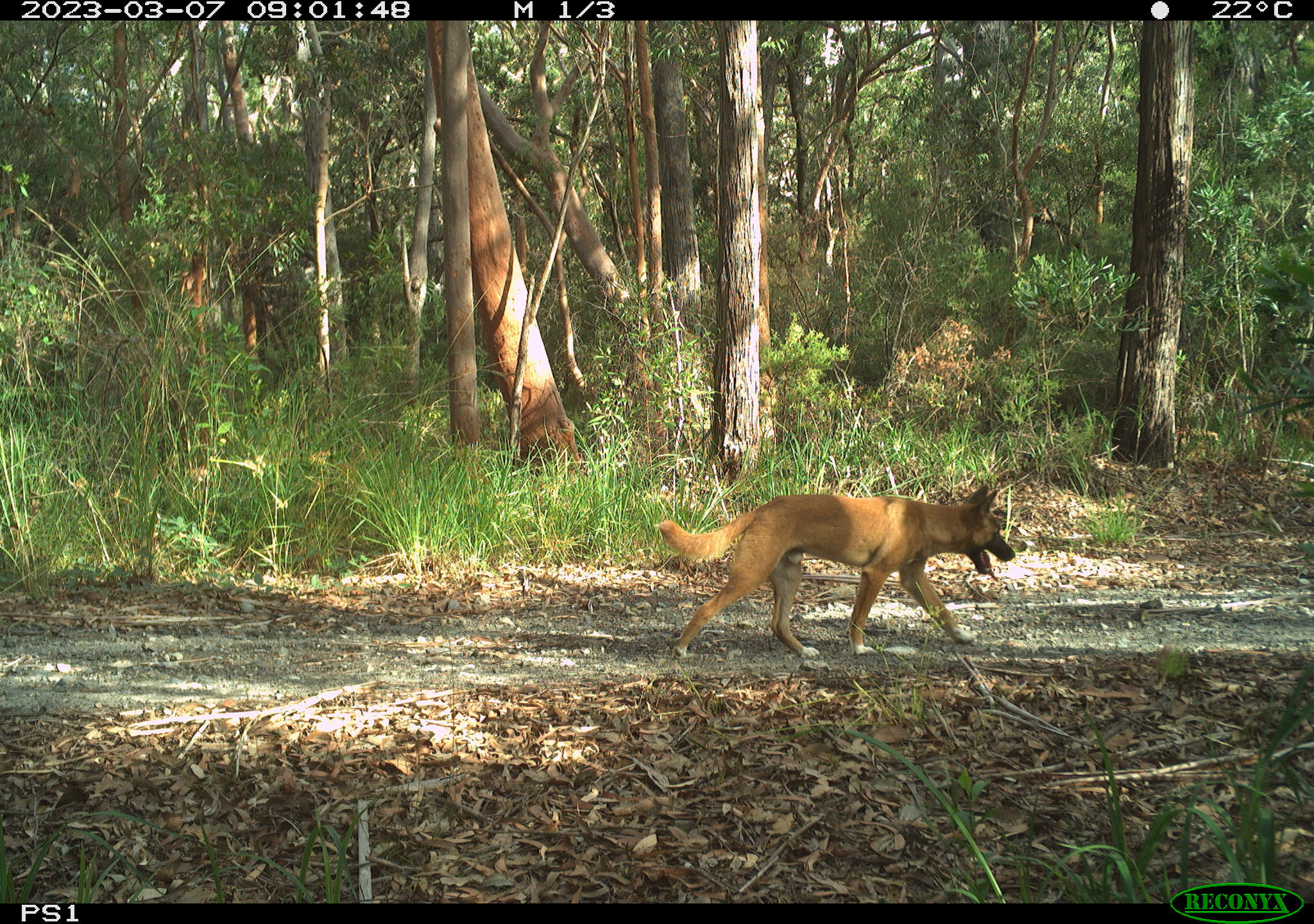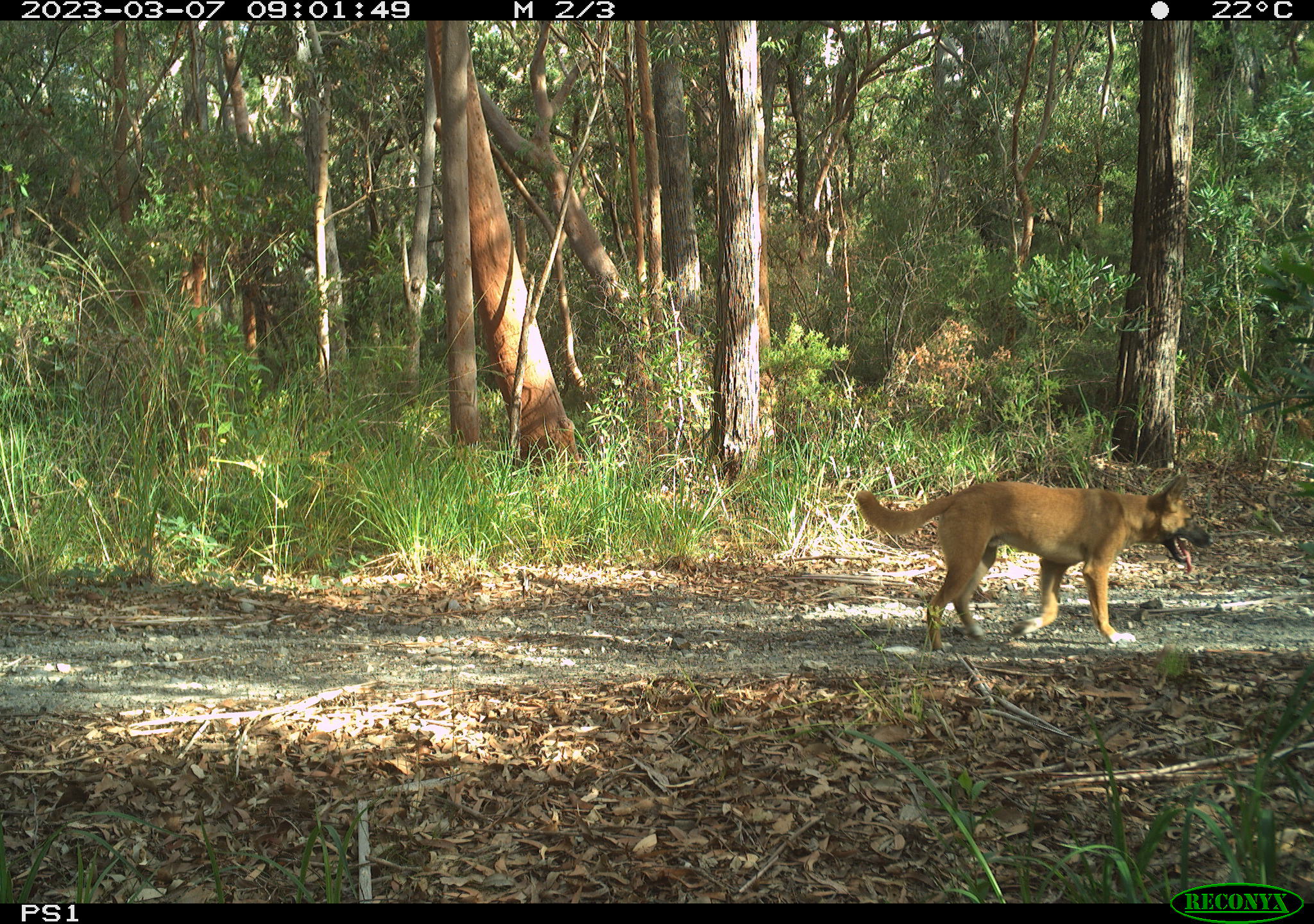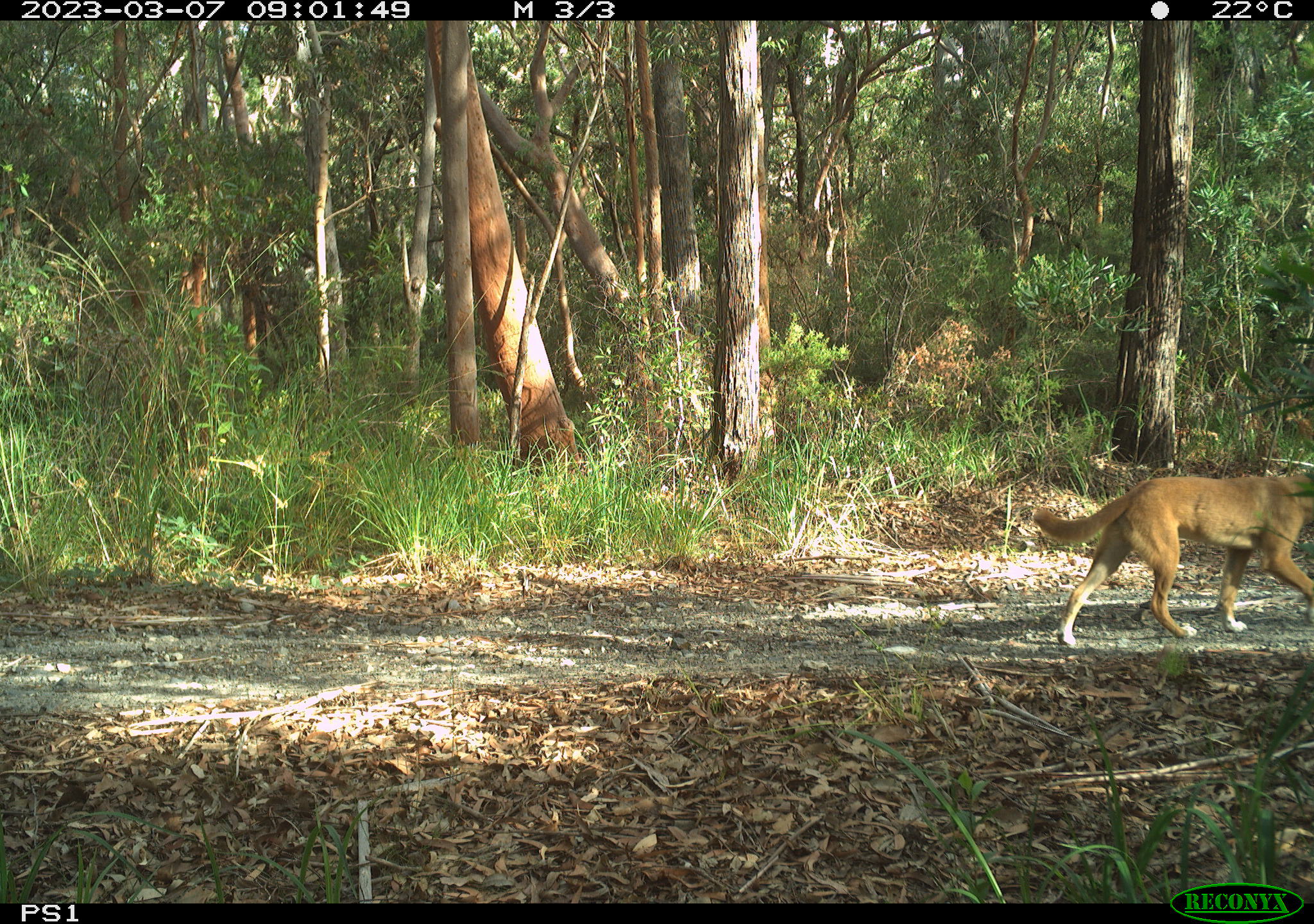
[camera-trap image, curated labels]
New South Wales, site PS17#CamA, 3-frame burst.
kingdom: Animalia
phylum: Chordata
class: Mammalia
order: Carnivora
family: Canidae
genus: Canis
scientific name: Canis familiaris dingo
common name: dingo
Dingo (Canis familiaris dingo).